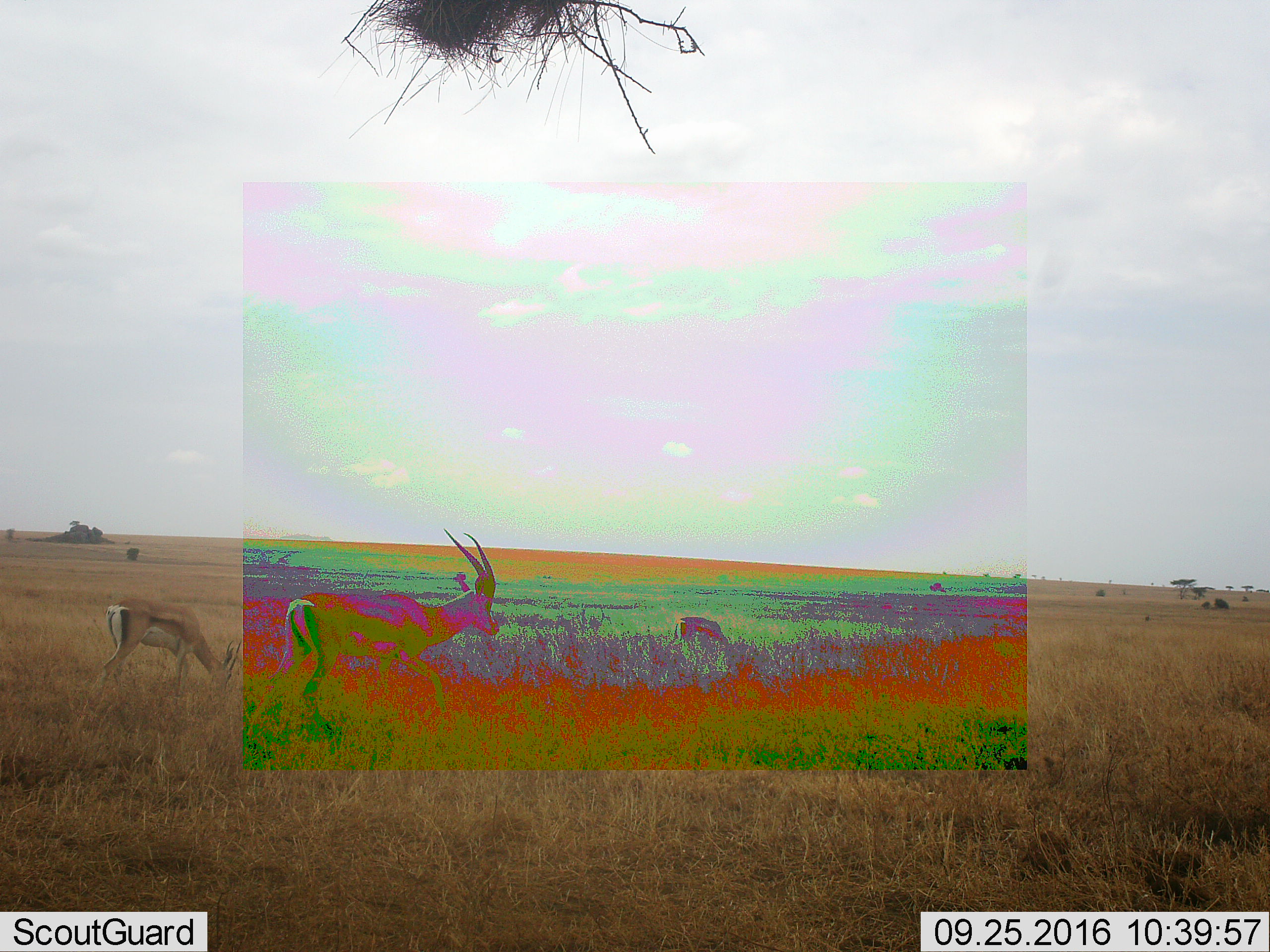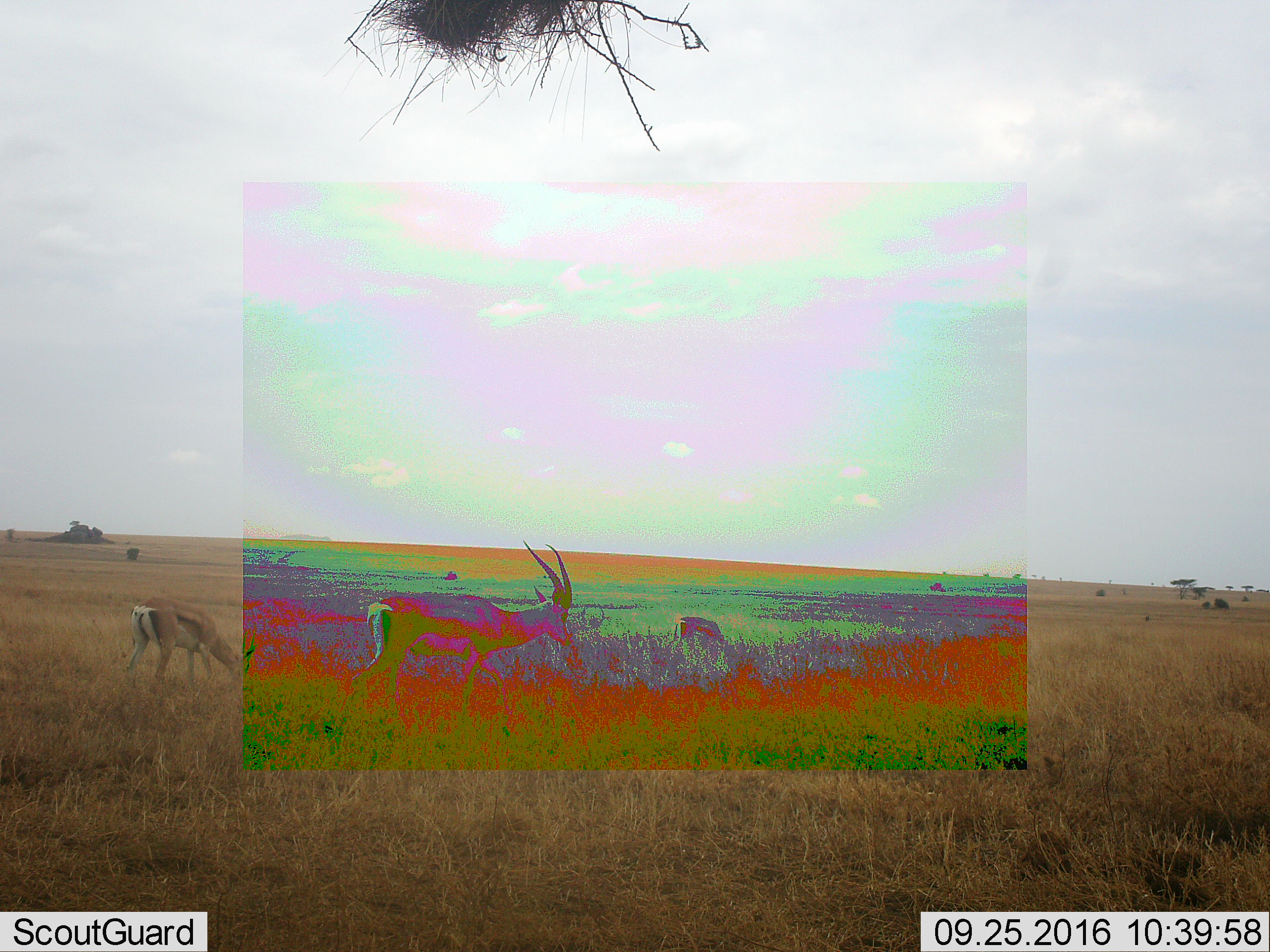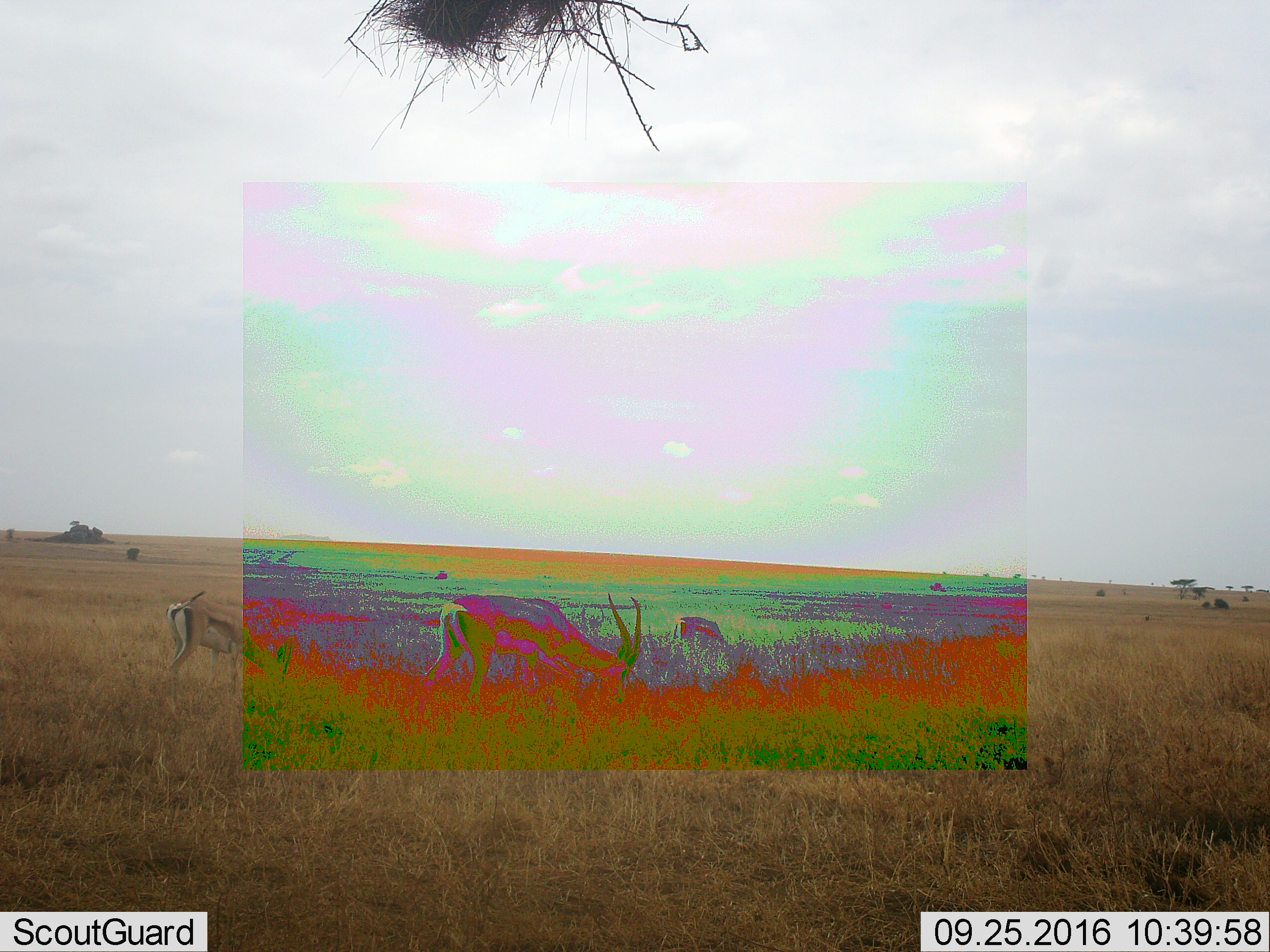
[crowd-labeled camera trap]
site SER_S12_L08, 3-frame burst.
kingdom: Animalia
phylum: Chordata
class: Mammalia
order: Artiodactyla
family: Bovidae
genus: Eudorcas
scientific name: Eudorcas thomsonii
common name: thomson's gazelle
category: gazellethomsons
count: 3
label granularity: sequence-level